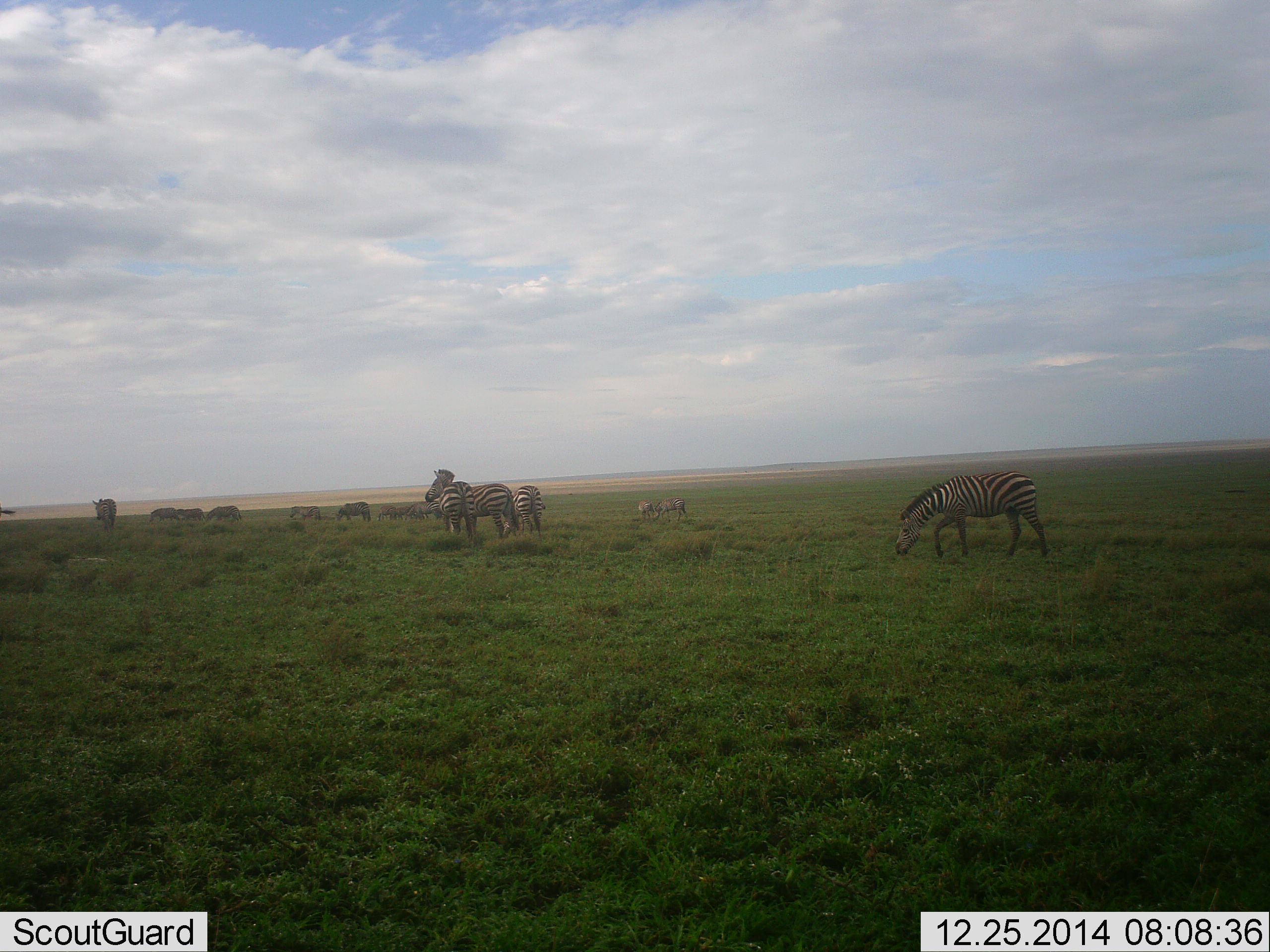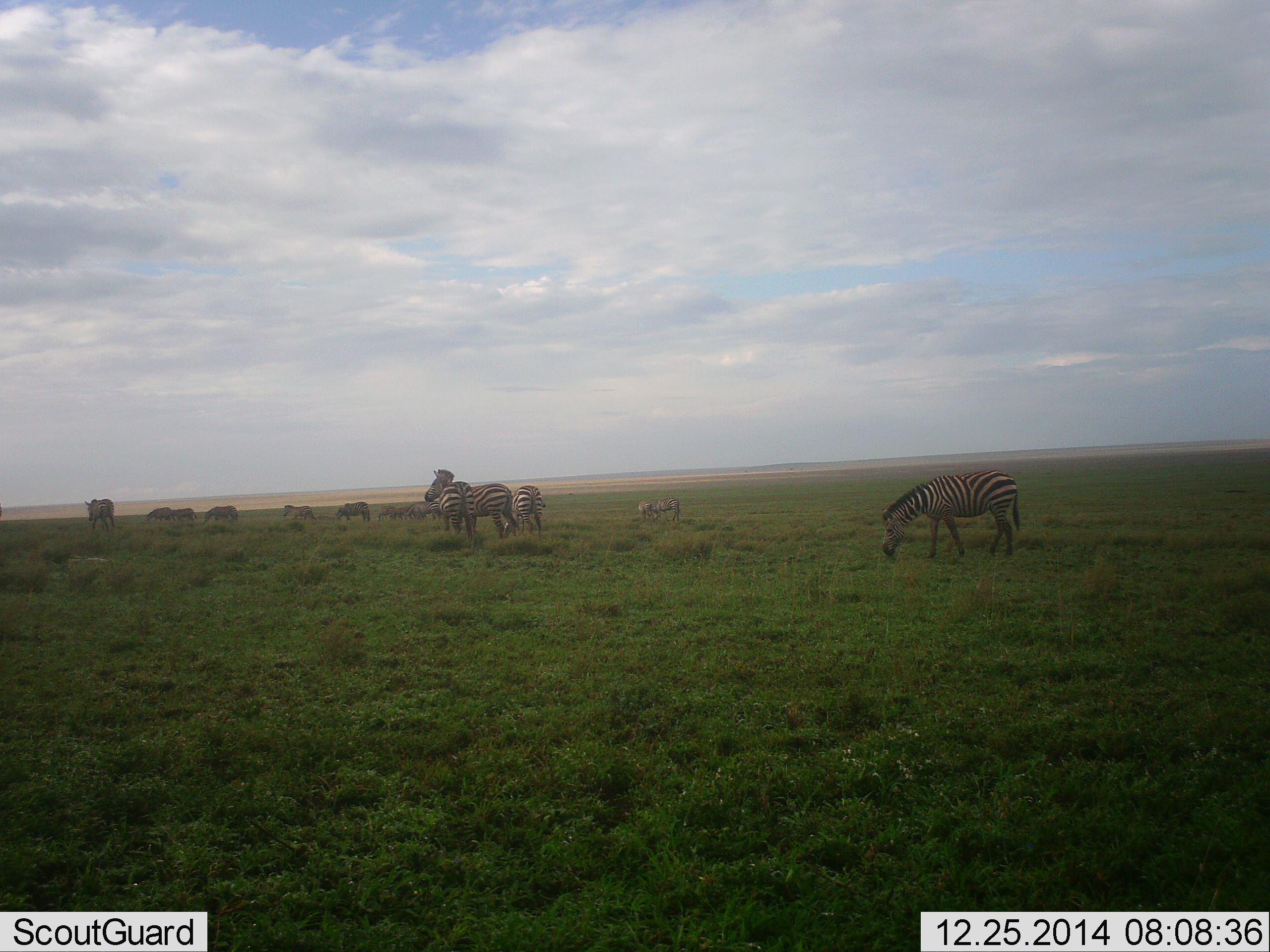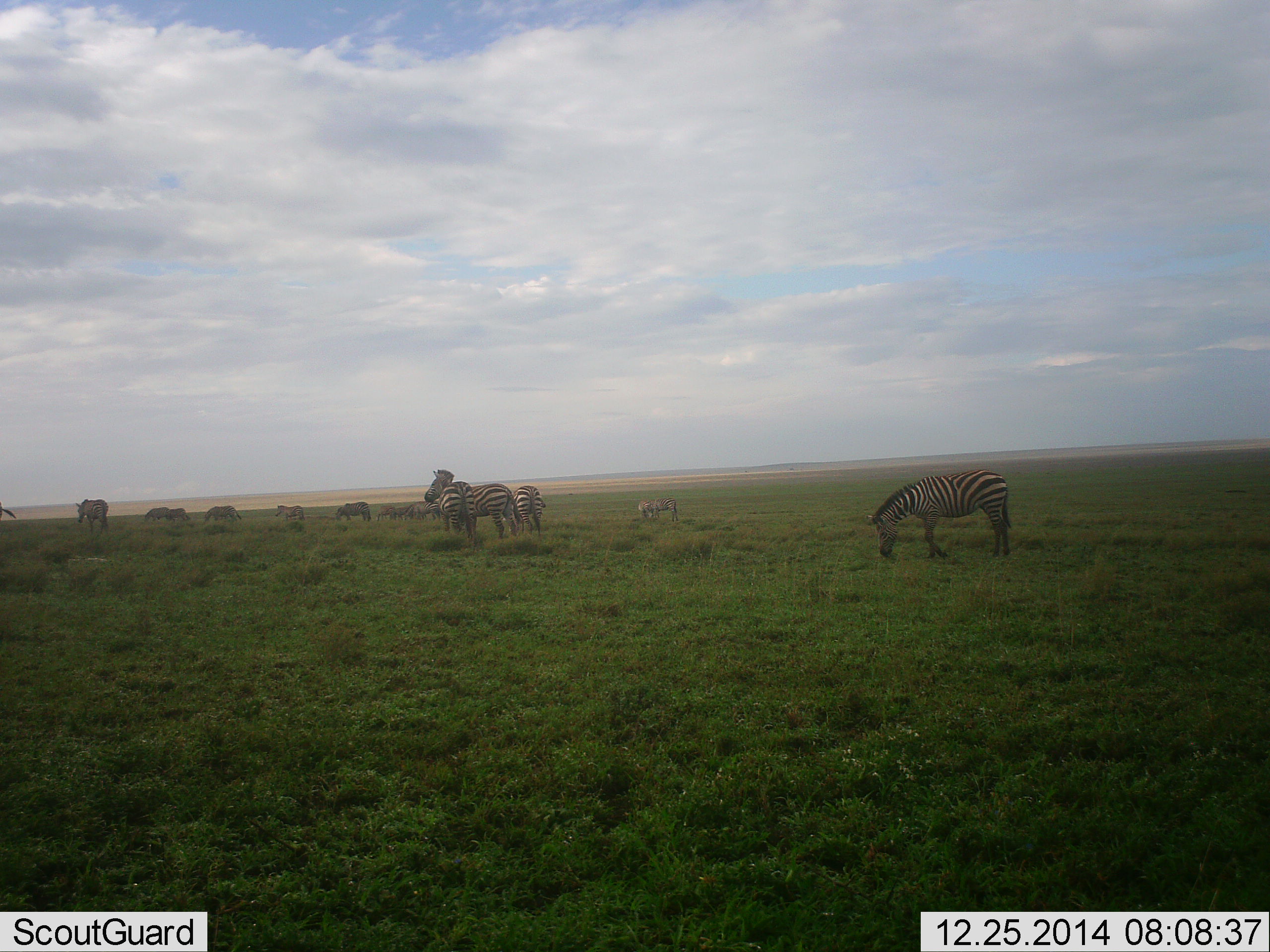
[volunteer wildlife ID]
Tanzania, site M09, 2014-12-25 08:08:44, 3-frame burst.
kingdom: Animalia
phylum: Chordata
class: Mammalia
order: Perissodactyla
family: Equidae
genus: Equus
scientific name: Equus quagga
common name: plains zebra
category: zebra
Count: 11-50.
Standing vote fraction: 60%.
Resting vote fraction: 0%.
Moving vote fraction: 80%.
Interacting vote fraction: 0%.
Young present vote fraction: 10%.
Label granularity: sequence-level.